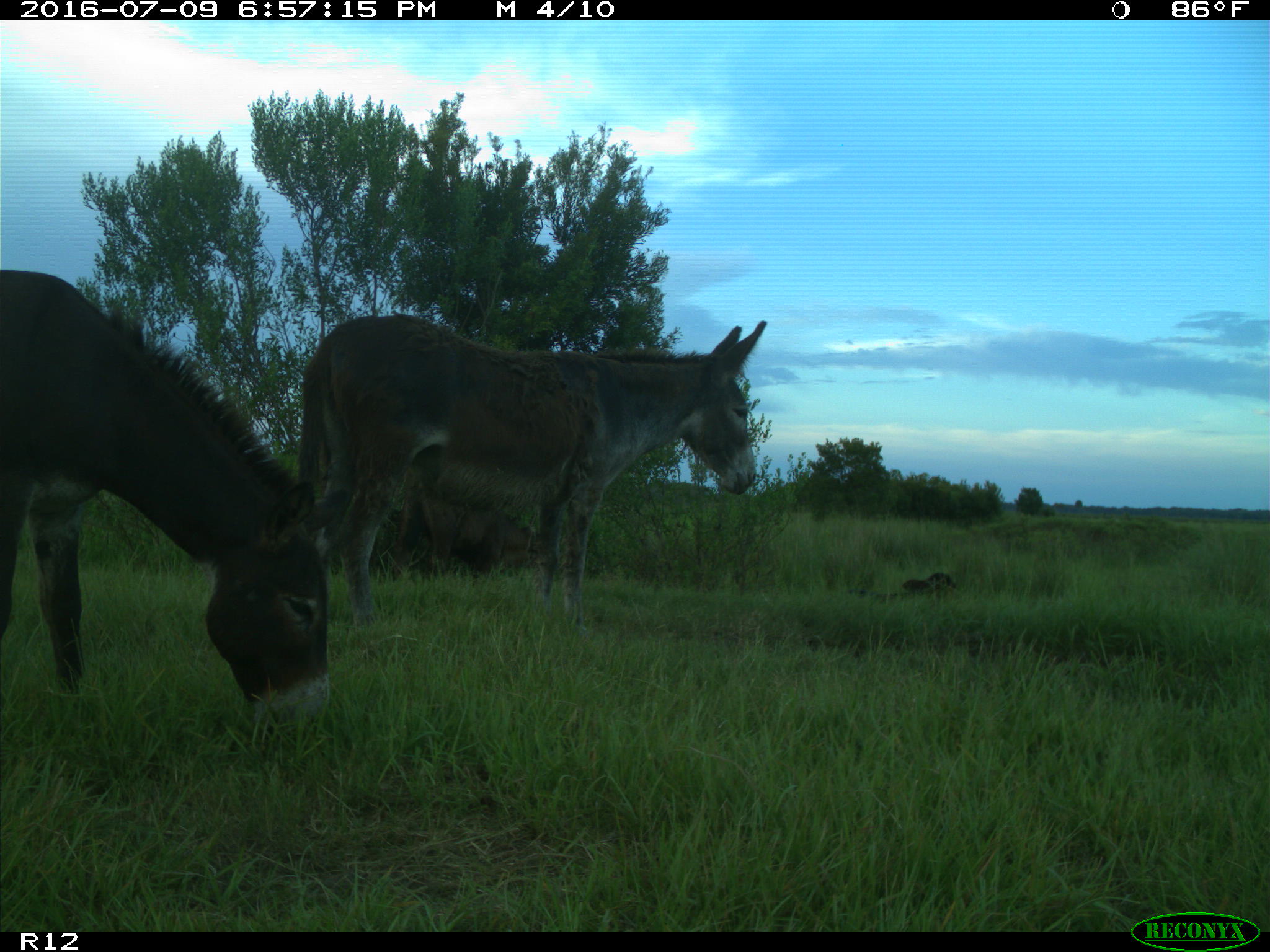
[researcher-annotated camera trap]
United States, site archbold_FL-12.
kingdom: Animalia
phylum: Chordata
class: Mammalia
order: Artiodactyla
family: Bovidae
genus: Bos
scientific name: Bos taurus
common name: domestic cow